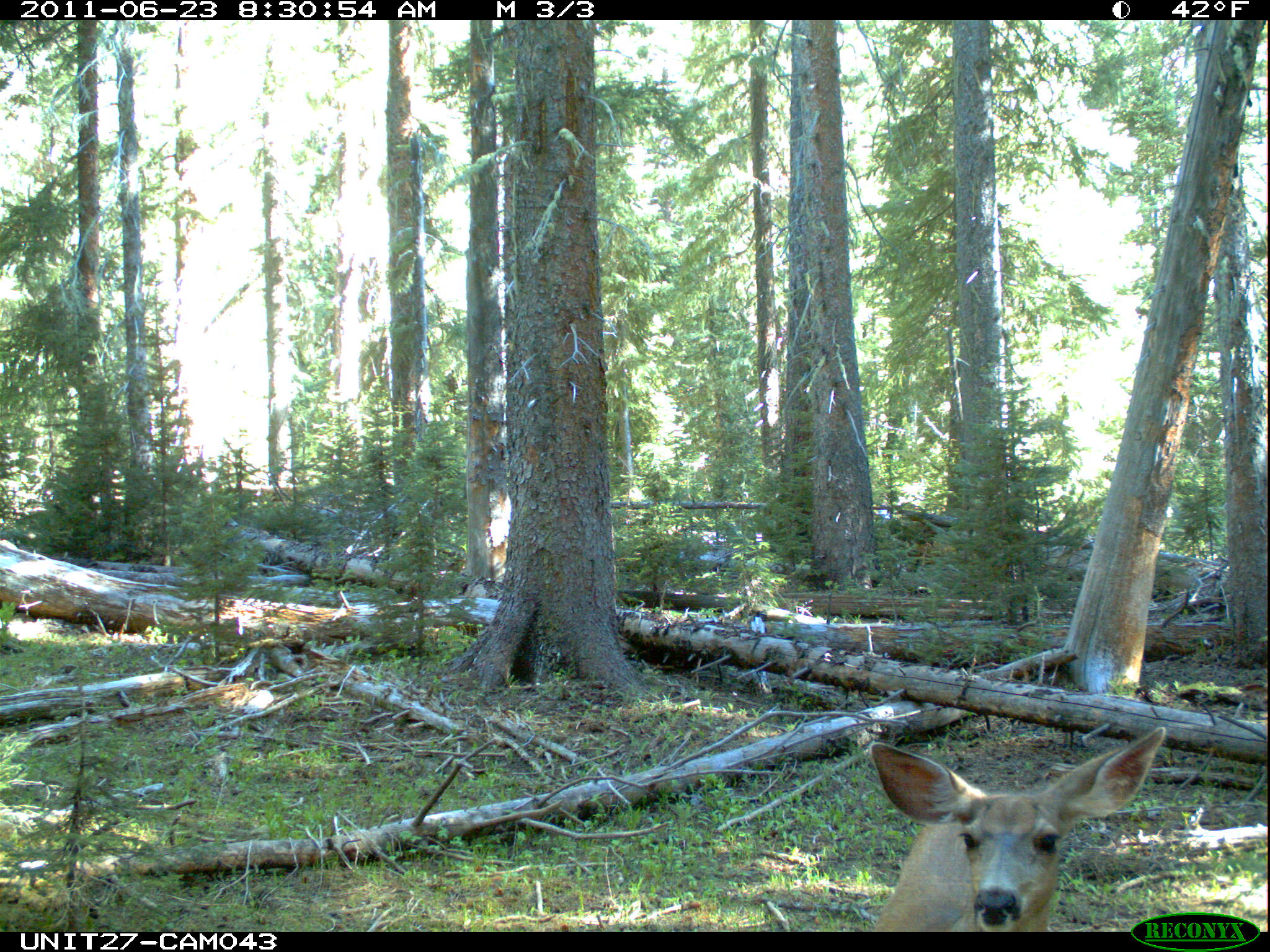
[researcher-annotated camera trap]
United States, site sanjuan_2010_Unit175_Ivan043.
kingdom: Animalia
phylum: Chordata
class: Mammalia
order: Artiodactyla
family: Cervidae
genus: Odocoileus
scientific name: Odocoileus hemionus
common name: mule deer